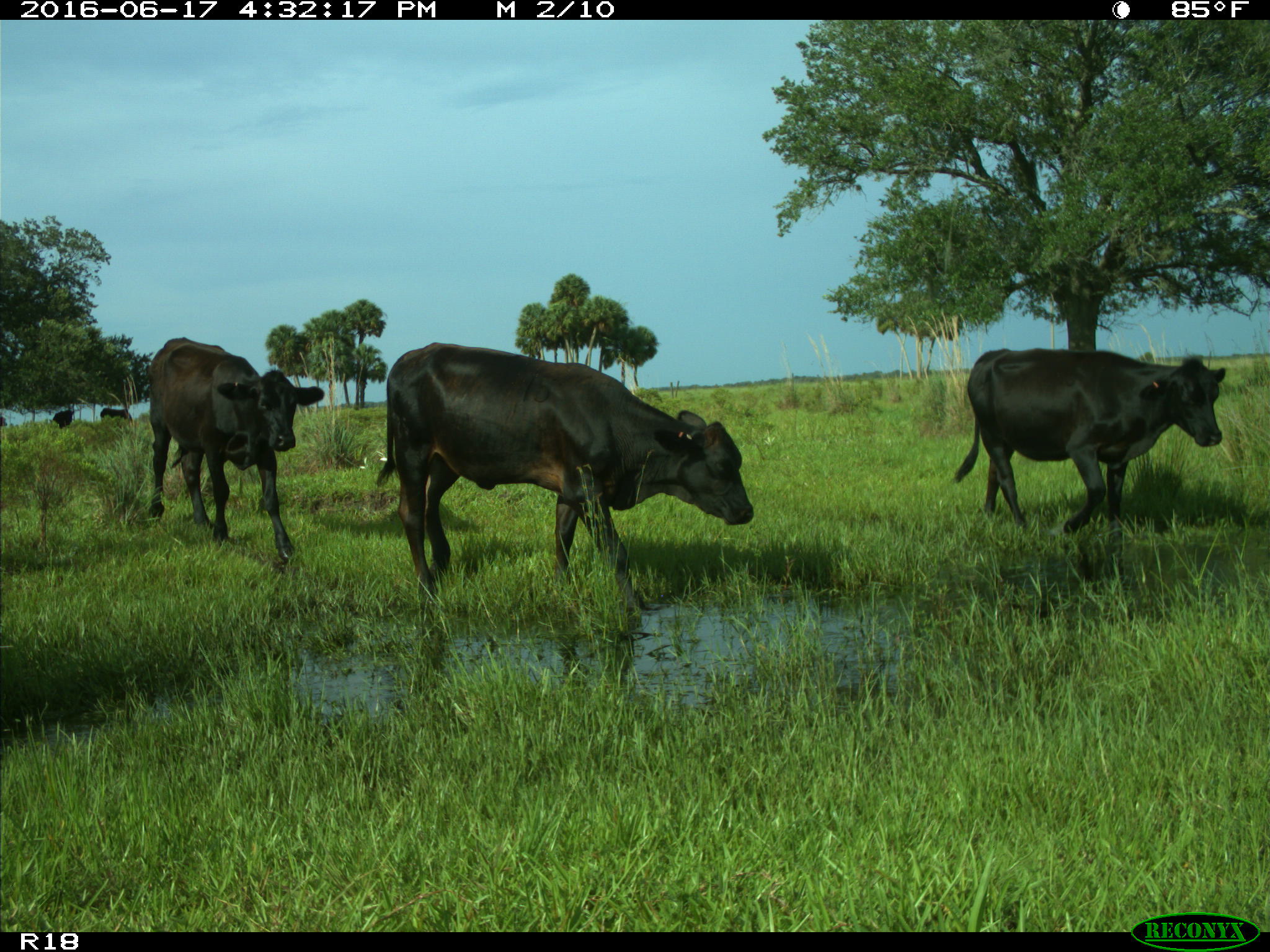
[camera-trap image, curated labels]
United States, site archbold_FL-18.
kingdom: Animalia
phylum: Chordata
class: Mammalia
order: Artiodactyla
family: Bovidae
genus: Bos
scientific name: Bos taurus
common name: domestic cow